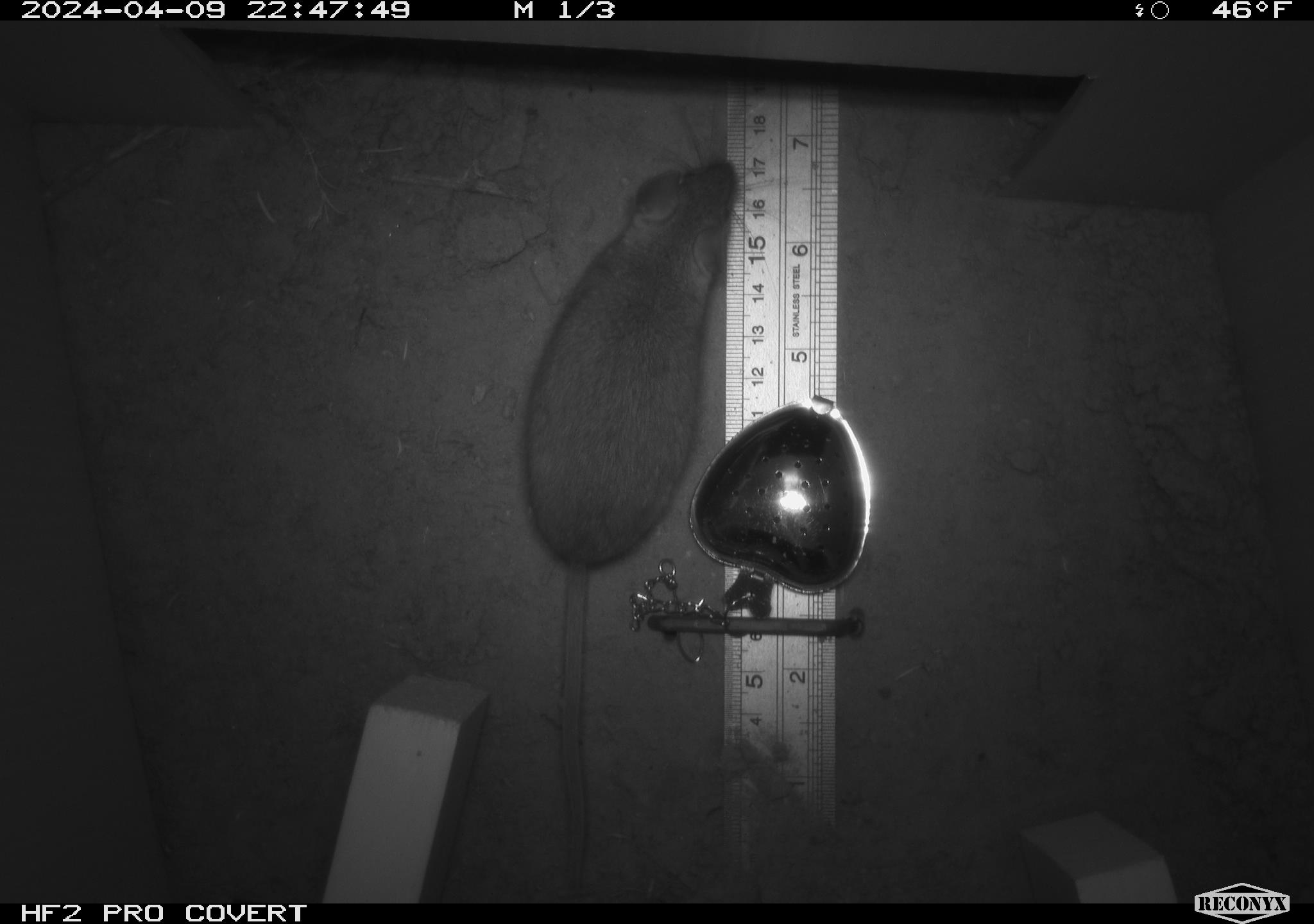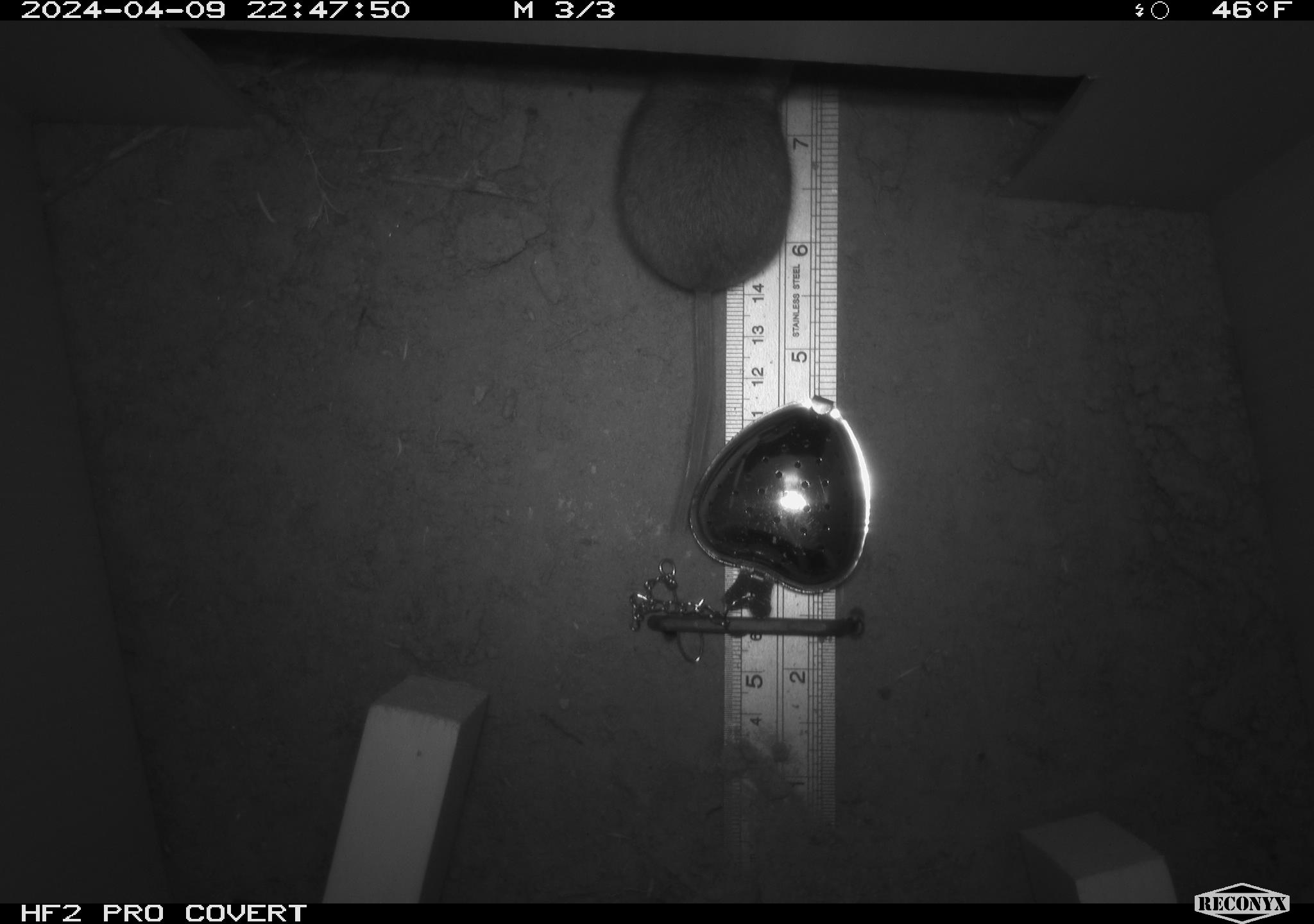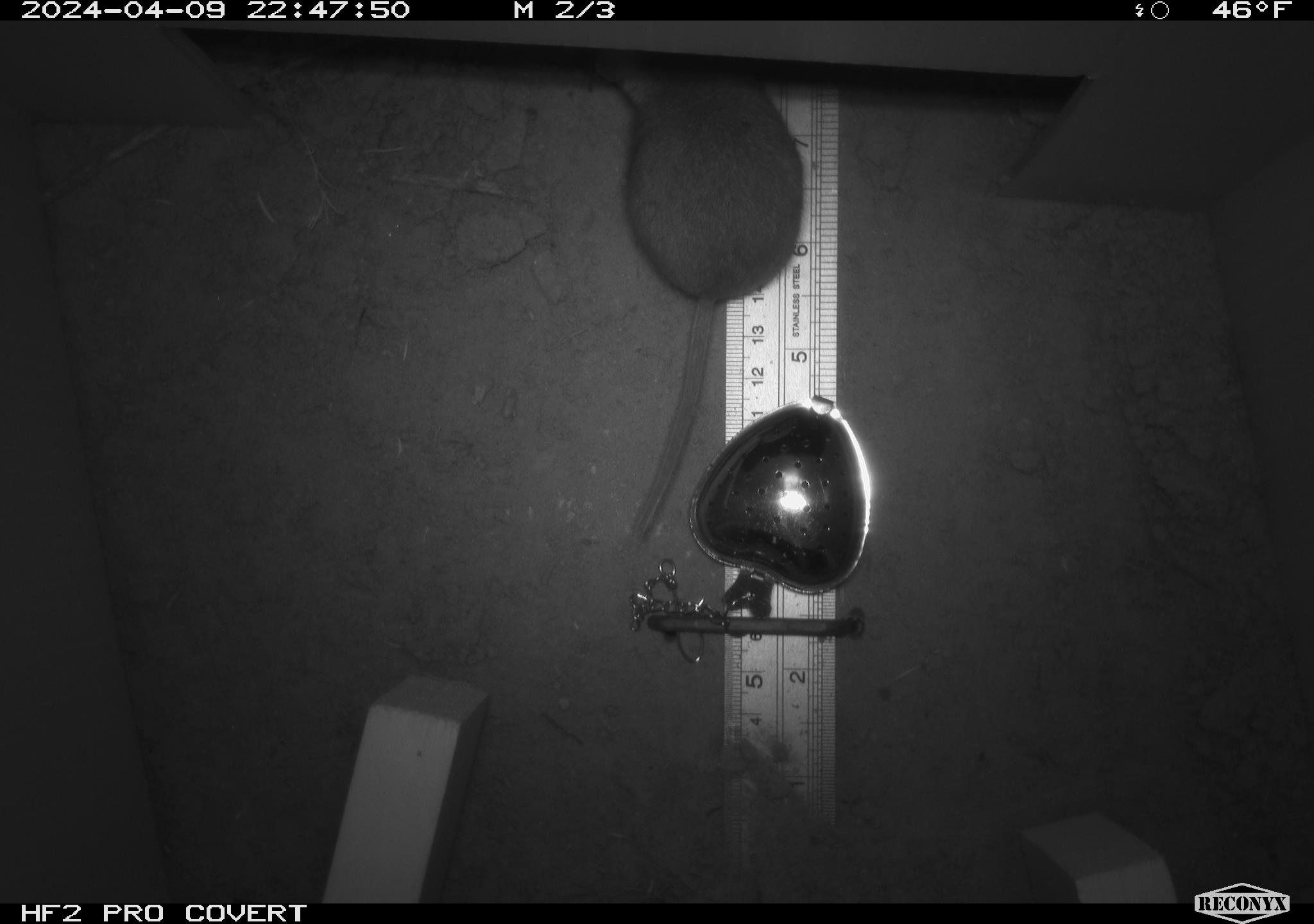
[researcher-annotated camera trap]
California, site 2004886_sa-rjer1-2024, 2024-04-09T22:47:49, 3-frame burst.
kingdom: Animalia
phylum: Chordata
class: Mammalia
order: Rodentia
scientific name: Rodentia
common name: mouse species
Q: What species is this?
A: Mouse species (Rodentia).